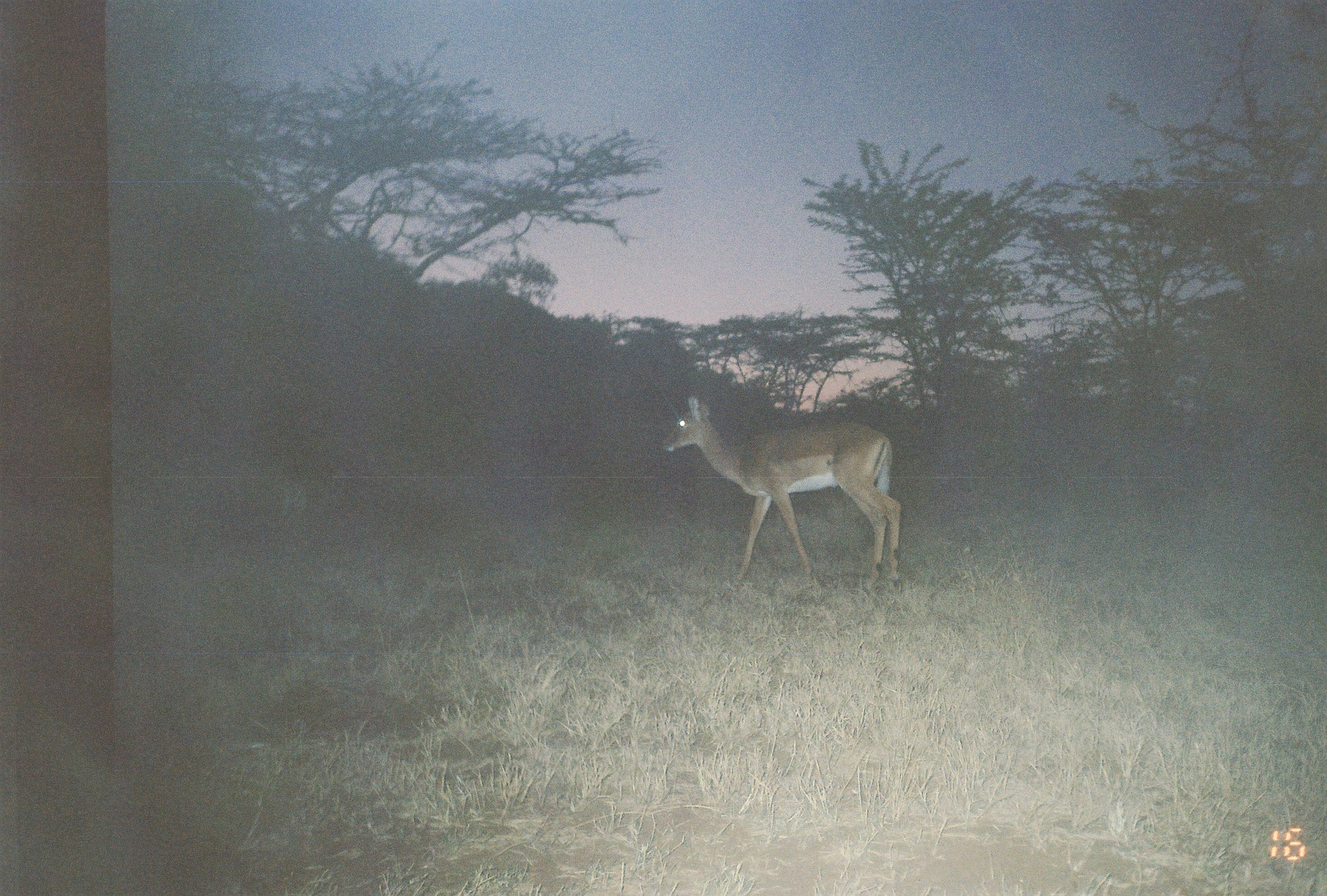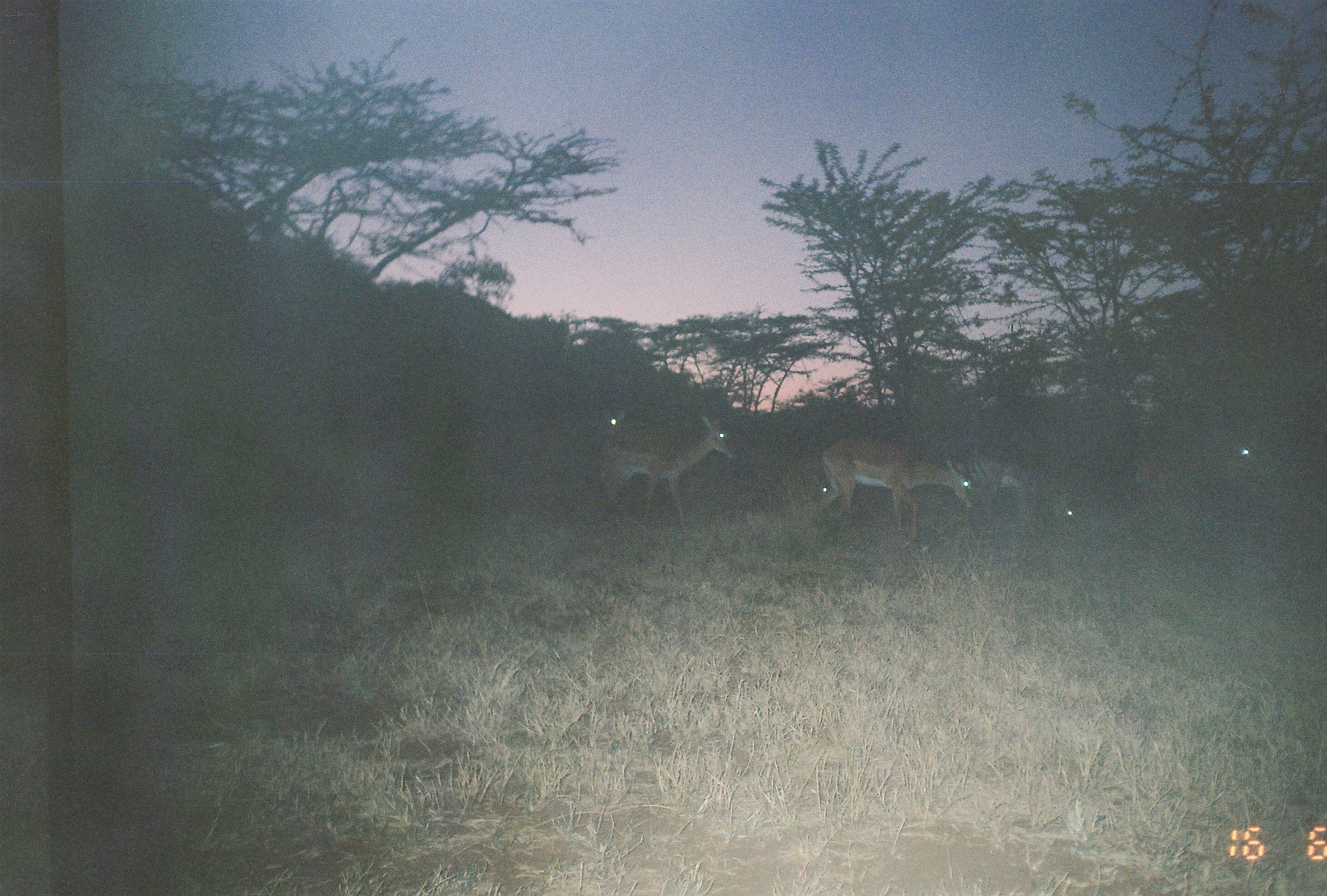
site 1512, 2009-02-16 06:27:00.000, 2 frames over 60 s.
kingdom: Animalia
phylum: Chordata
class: Mammalia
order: Artiodactyla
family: Bovidae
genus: Aepyceros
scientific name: Aepyceros melampus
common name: impala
Aepyceros melampus (impala), count 1.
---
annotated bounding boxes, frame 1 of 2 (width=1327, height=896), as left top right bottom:
aepyceros melampus: 659 394 901 591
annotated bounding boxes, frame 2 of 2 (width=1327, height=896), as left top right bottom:
aepyceros melampus: 813 430 978 542; 594 410 736 529; 963 446 1080 538; 1129 430 1259 507; 804 475 868 521; 588 403 636 441